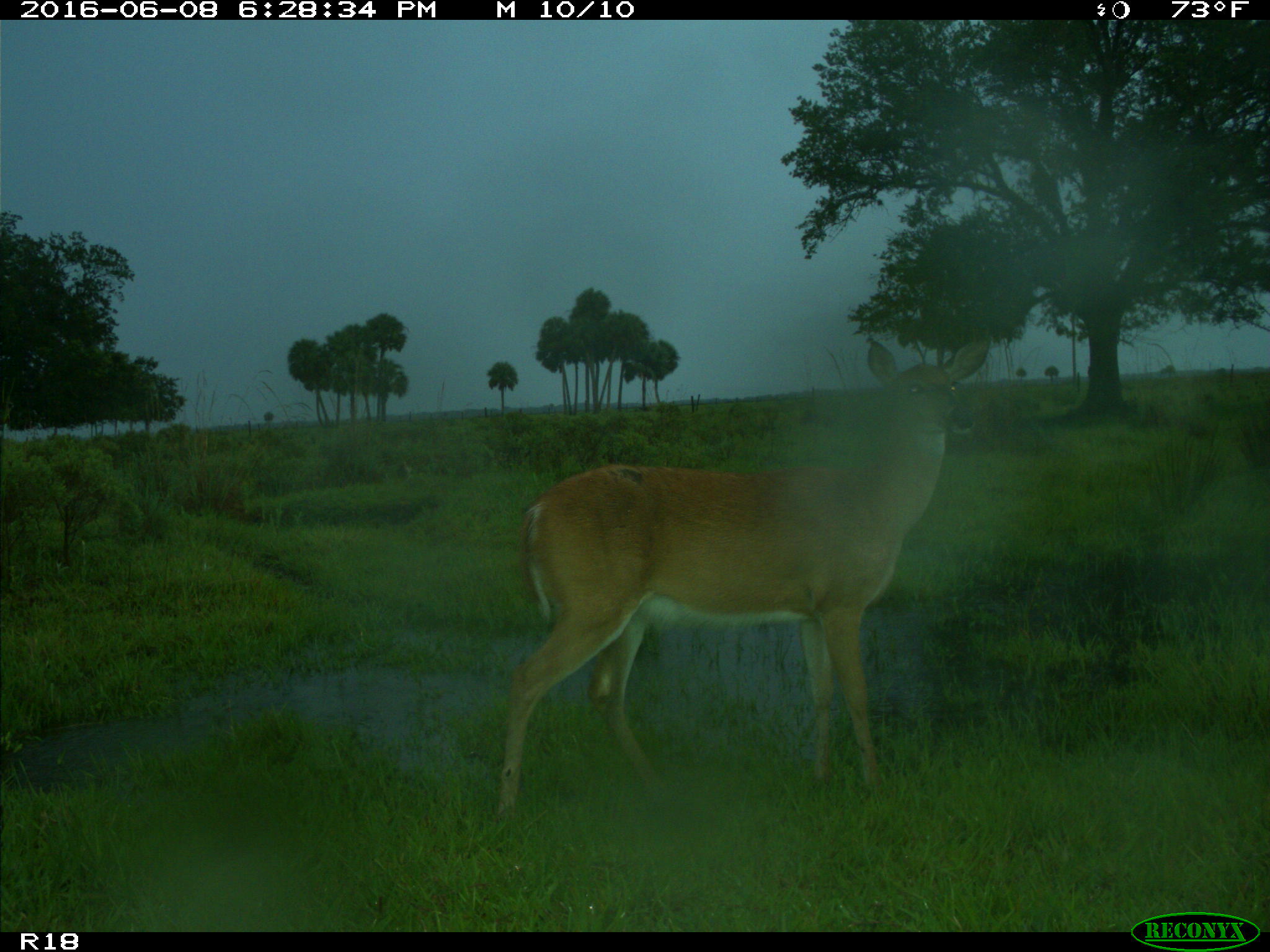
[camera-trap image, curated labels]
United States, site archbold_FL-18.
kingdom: Animalia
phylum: Chordata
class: Mammalia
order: Artiodactyla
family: Cervidae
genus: Odocoileus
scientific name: Odocoileus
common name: deer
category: unidentified deer